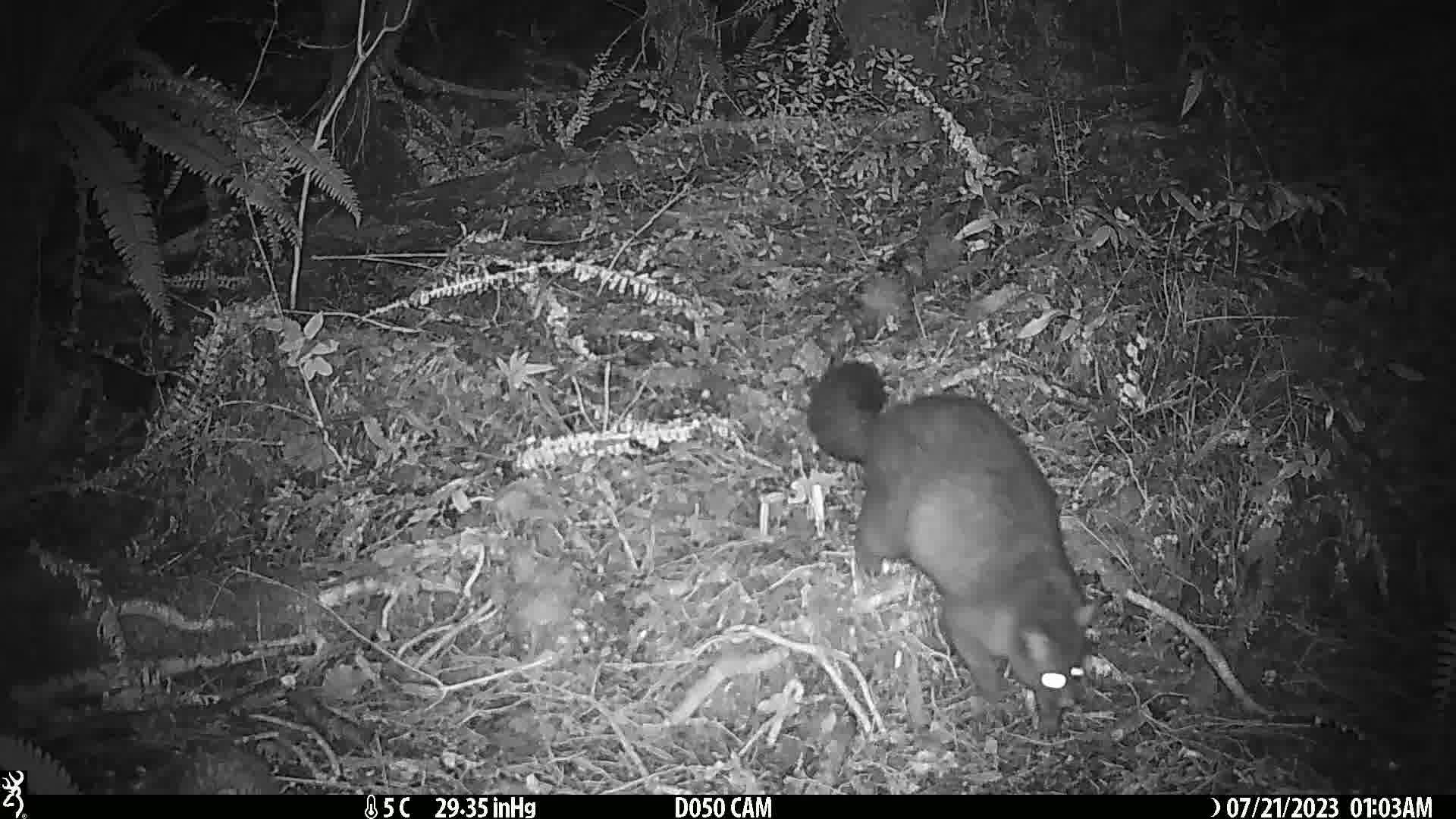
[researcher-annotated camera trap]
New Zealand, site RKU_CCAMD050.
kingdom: Animalia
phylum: Chordata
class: Mammalia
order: Diprotodontia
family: Phalangeridae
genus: Trichosurus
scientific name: Trichosurus vulpecula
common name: common brushtail possum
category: possum